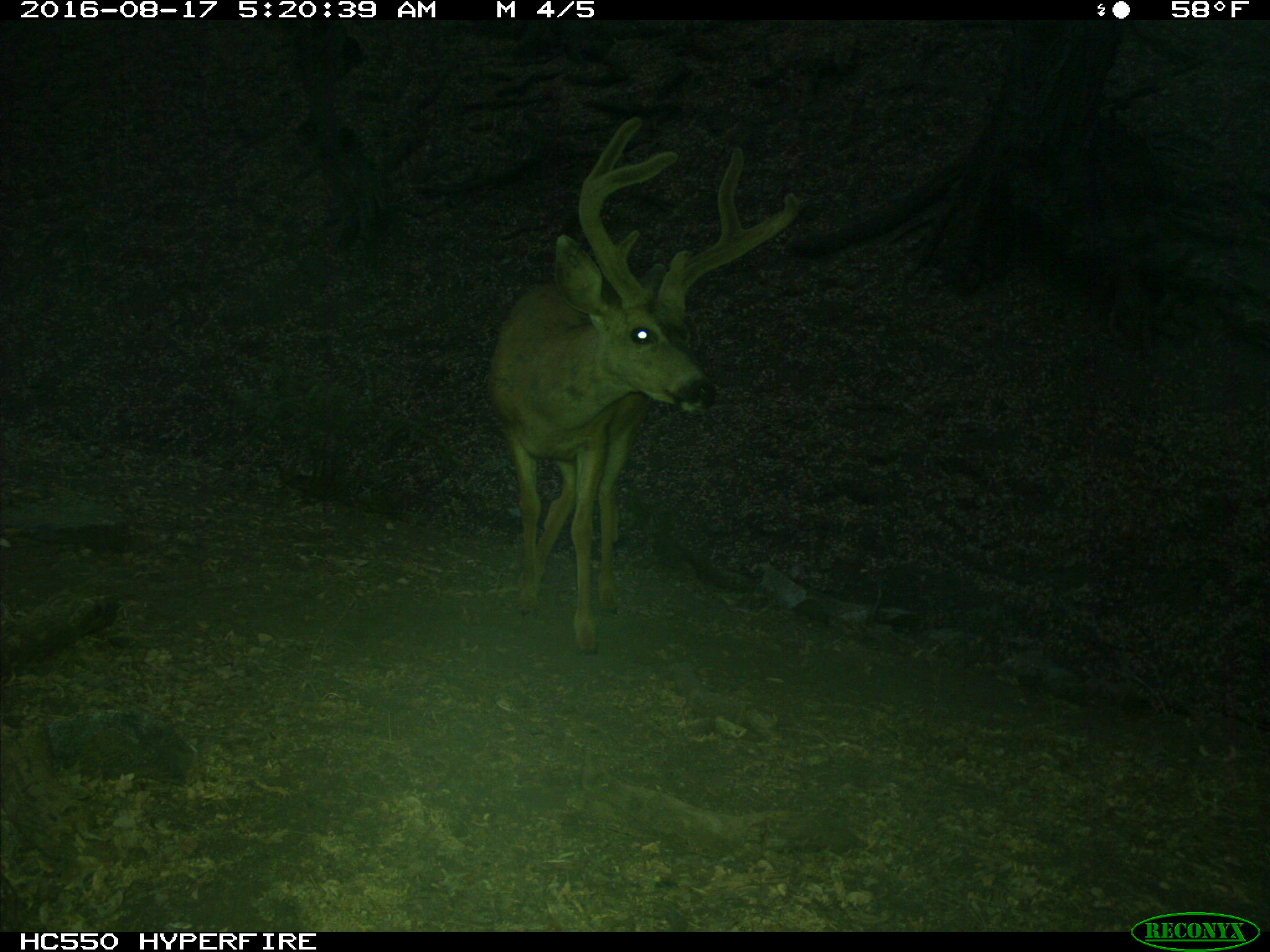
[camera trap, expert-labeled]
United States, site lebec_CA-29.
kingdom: Animalia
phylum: Chordata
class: Mammalia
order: Artiodactyla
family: Cervidae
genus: Odocoileus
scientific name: Odocoileus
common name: deer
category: unidentified deer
Unidentified deer (deer) (Odocoileus).